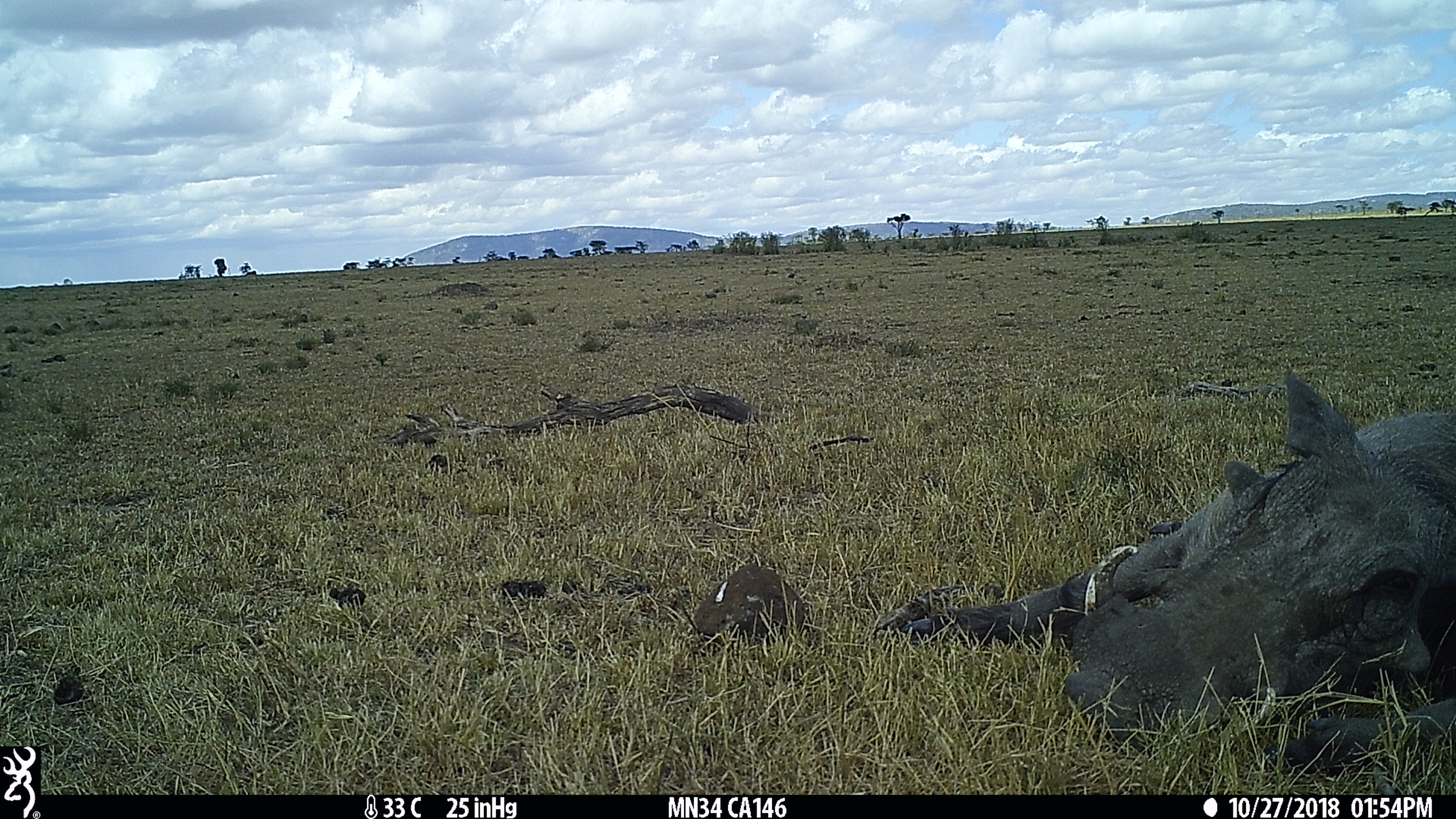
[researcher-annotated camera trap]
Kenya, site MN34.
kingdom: Animalia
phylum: Chordata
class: Mammalia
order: Artiodactyla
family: Suidae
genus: Phacochoerus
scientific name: Phacochoerus africanus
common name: common warthog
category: warthog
Warthog (common warthog) (Phacochoerus africanus).